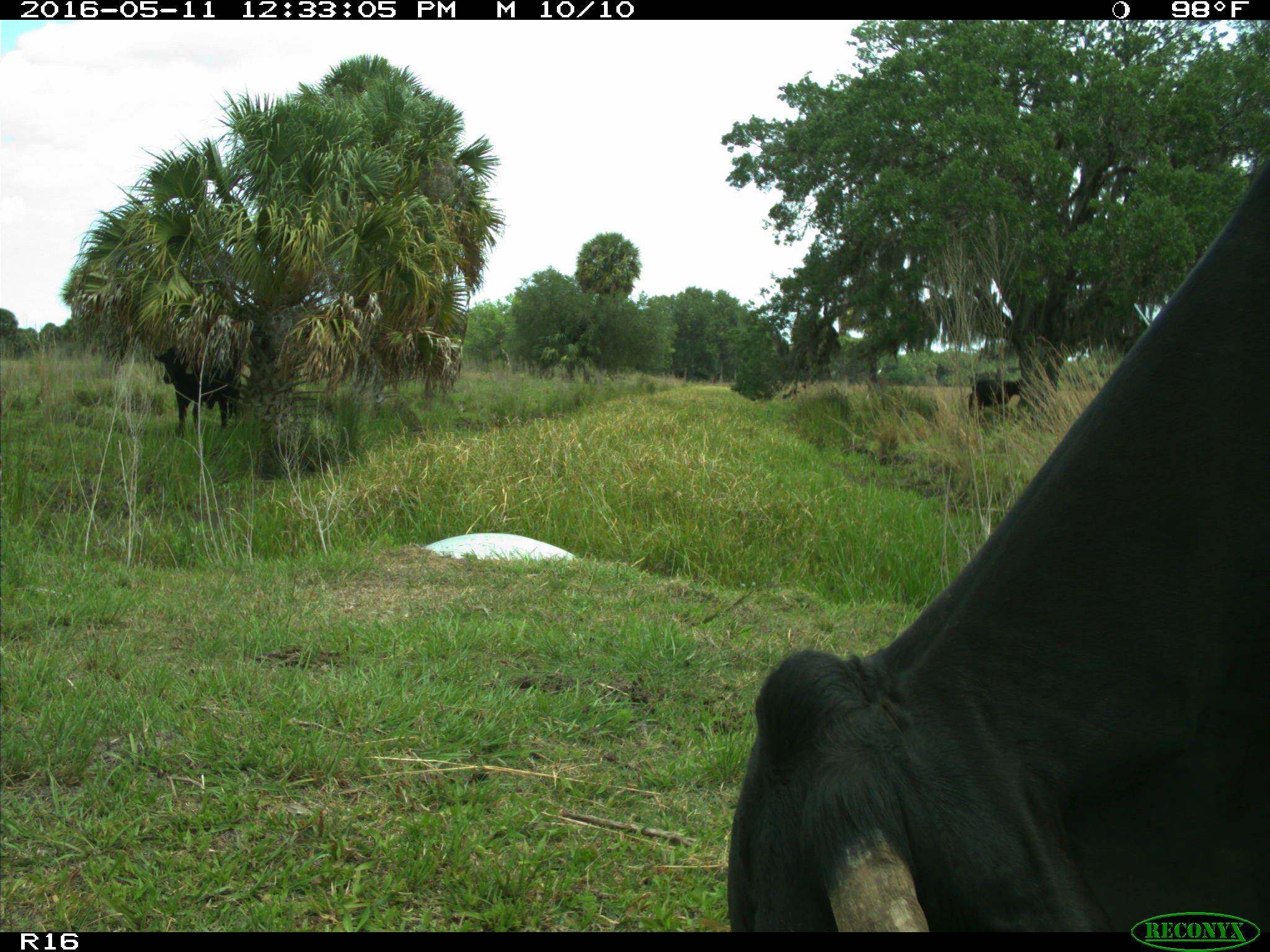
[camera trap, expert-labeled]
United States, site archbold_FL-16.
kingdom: Animalia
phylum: Chordata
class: Mammalia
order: Artiodactyla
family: Bovidae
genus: Bos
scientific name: Bos taurus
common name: domestic cow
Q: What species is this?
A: Bos taurus (domestic cow).